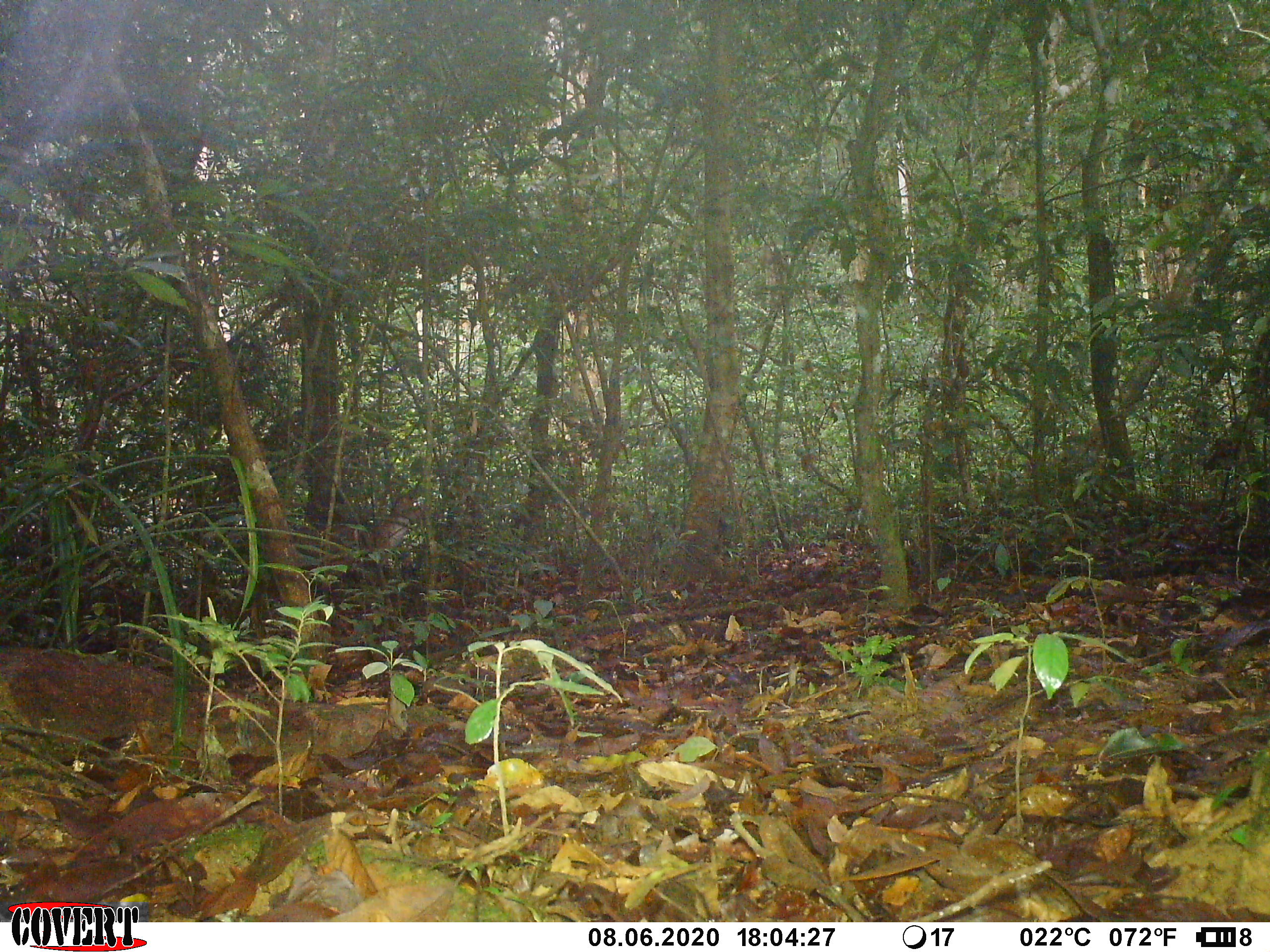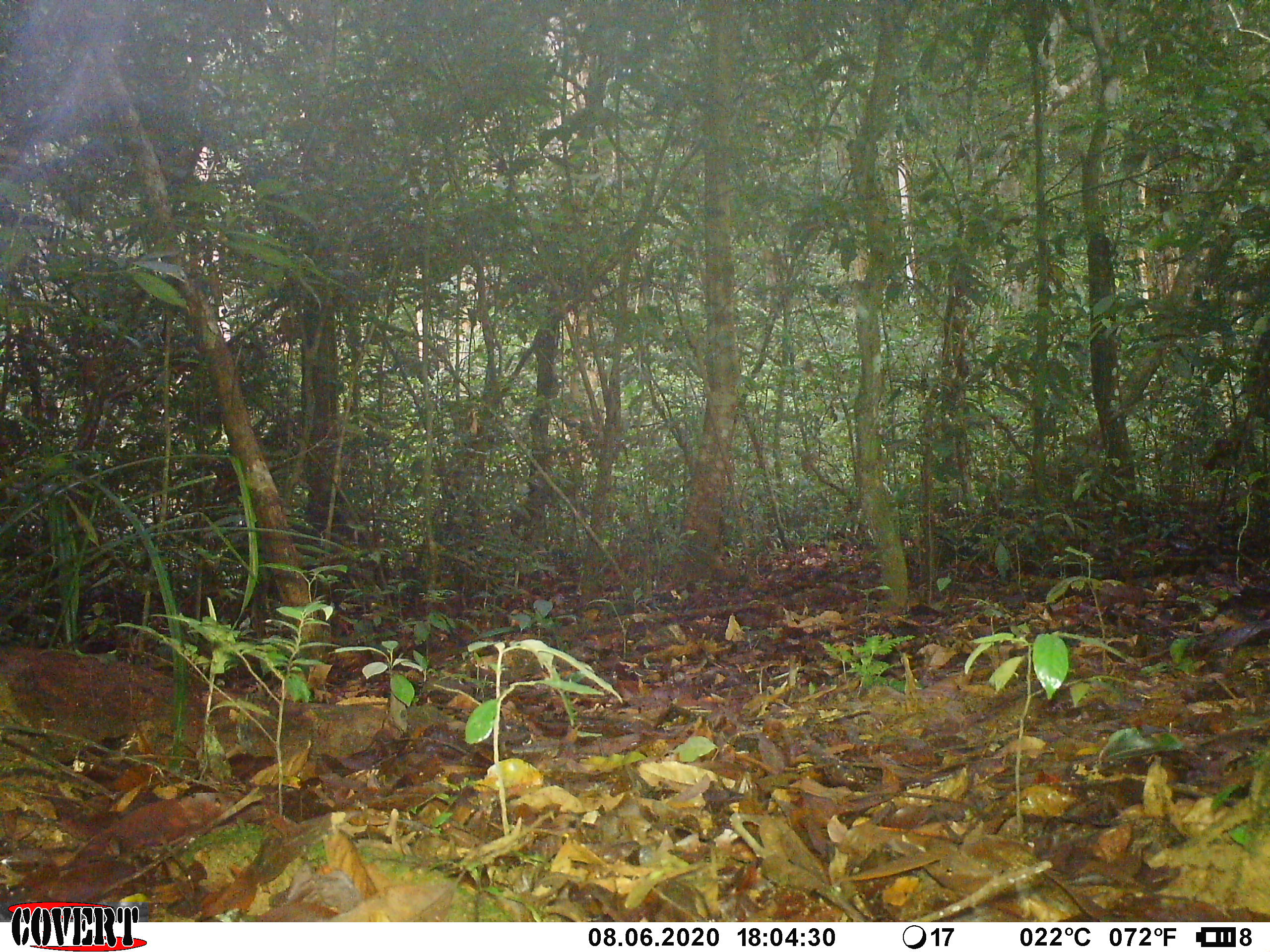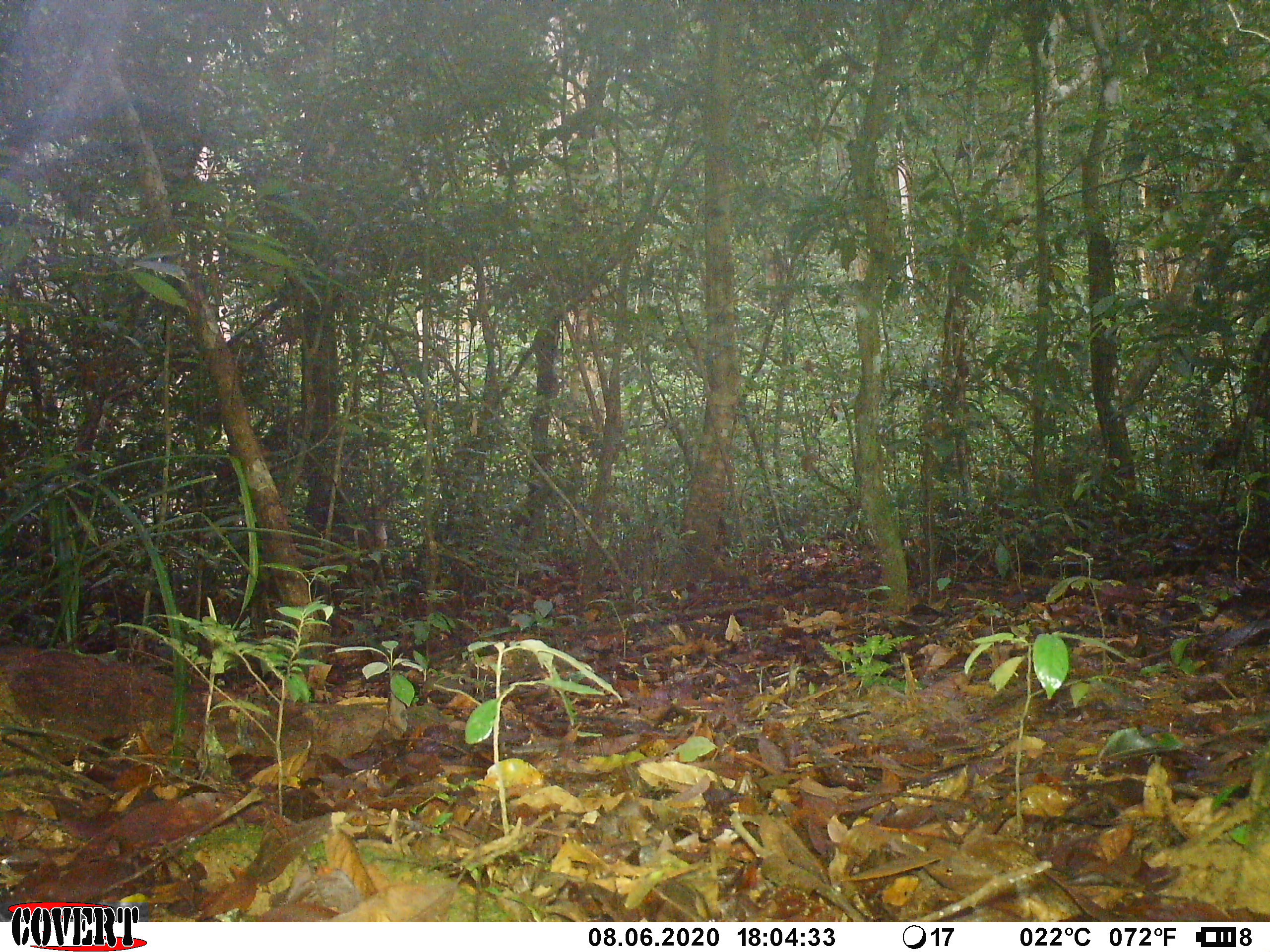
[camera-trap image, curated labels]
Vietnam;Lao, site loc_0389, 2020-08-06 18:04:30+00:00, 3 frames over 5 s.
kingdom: Animalia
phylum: Chordata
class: Mammalia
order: Artiodactyla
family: Cervidae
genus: Muntiacus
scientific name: Muntiacus vuquangensis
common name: large-antlered muntjac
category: large antlered muntjac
Large antlered muntjac (large-antlered muntjac) (Muntiacus vuquangensis). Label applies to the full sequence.